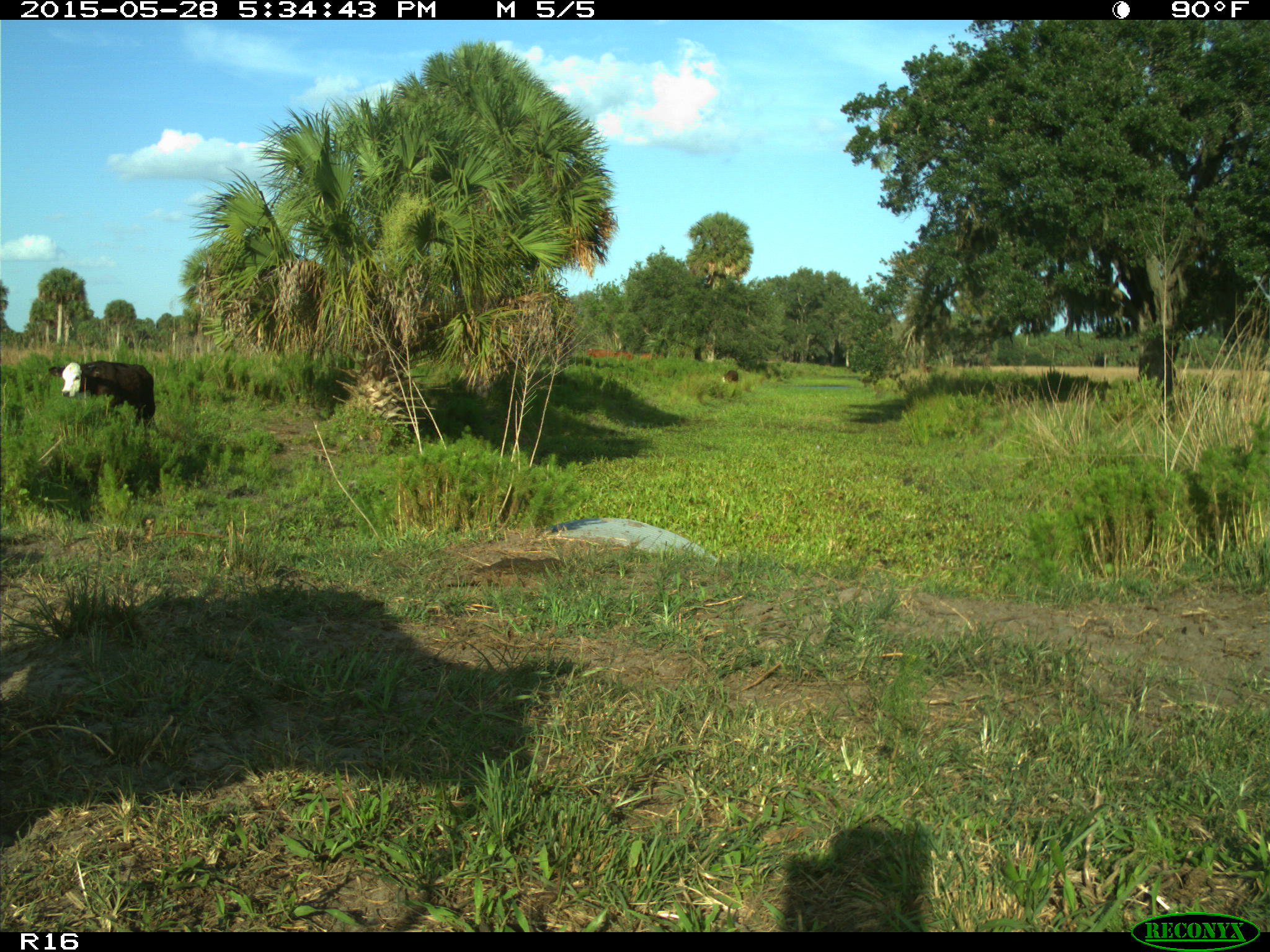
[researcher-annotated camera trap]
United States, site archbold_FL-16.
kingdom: Animalia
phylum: Chordata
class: Mammalia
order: Artiodactyla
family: Bovidae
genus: Bos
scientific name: Bos taurus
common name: domestic cow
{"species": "Bos taurus (domestic cow)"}